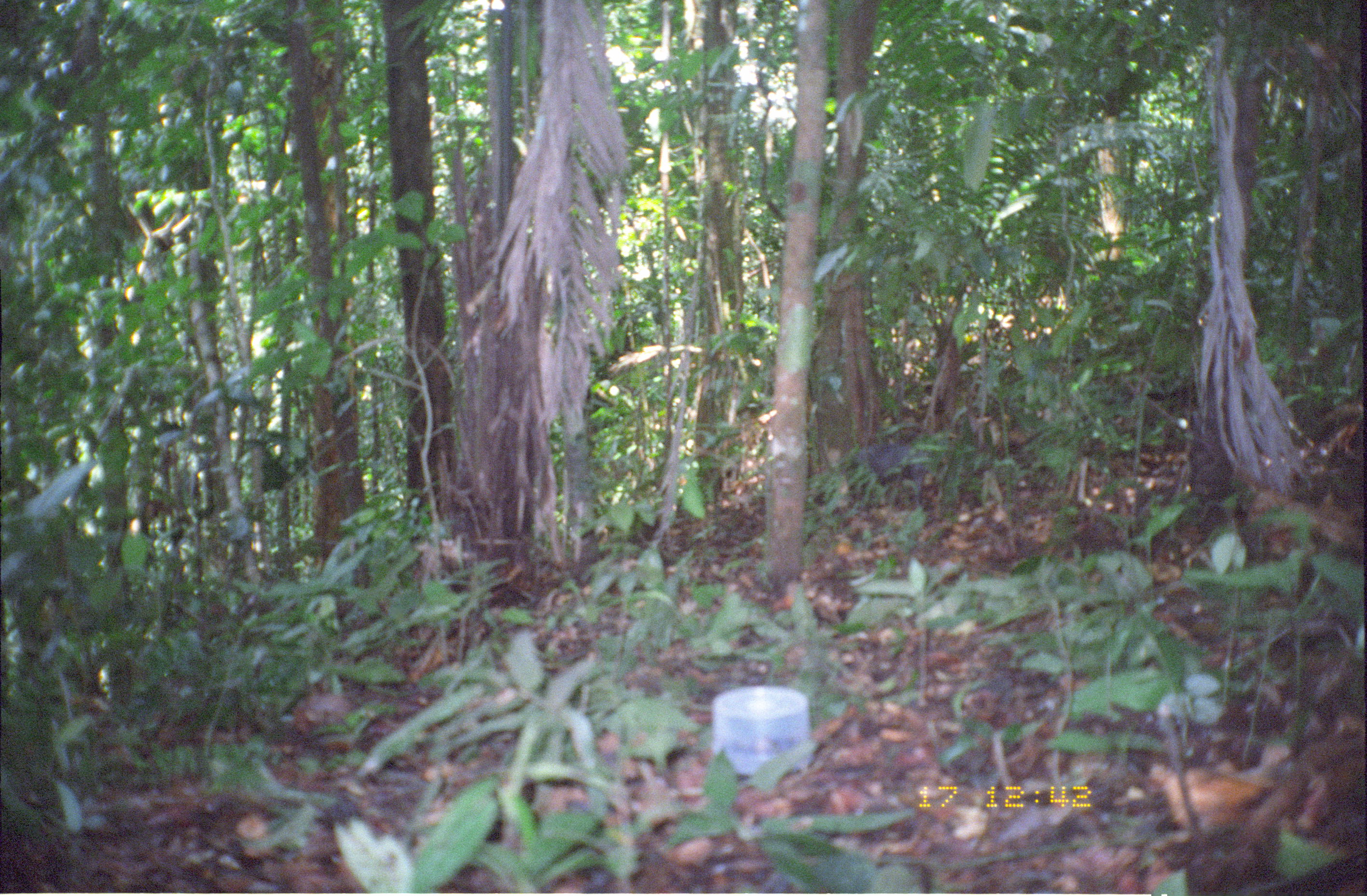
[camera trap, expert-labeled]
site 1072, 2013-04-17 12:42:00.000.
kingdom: Animalia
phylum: Chordata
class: Mammalia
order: Rodentia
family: Dasyproctidae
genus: Dasyprocta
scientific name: Dasyprocta fuliginosa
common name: black agouti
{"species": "Dasyprocta fuliginosa (black agouti)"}